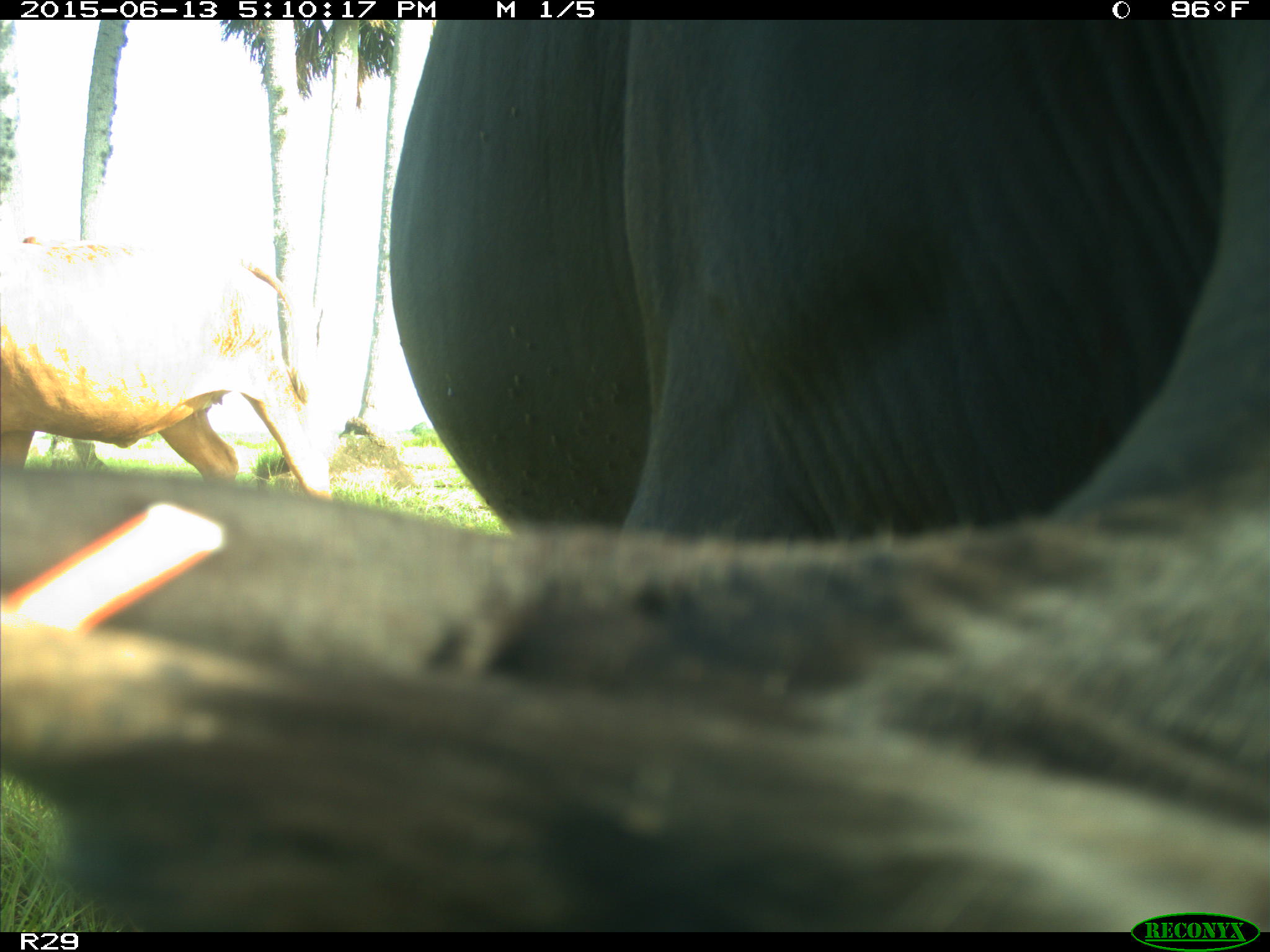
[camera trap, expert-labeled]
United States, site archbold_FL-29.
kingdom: Animalia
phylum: Chordata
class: Mammalia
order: Artiodactyla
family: Bovidae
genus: Bos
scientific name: Bos taurus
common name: domestic cow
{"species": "Bos taurus (domestic cow)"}